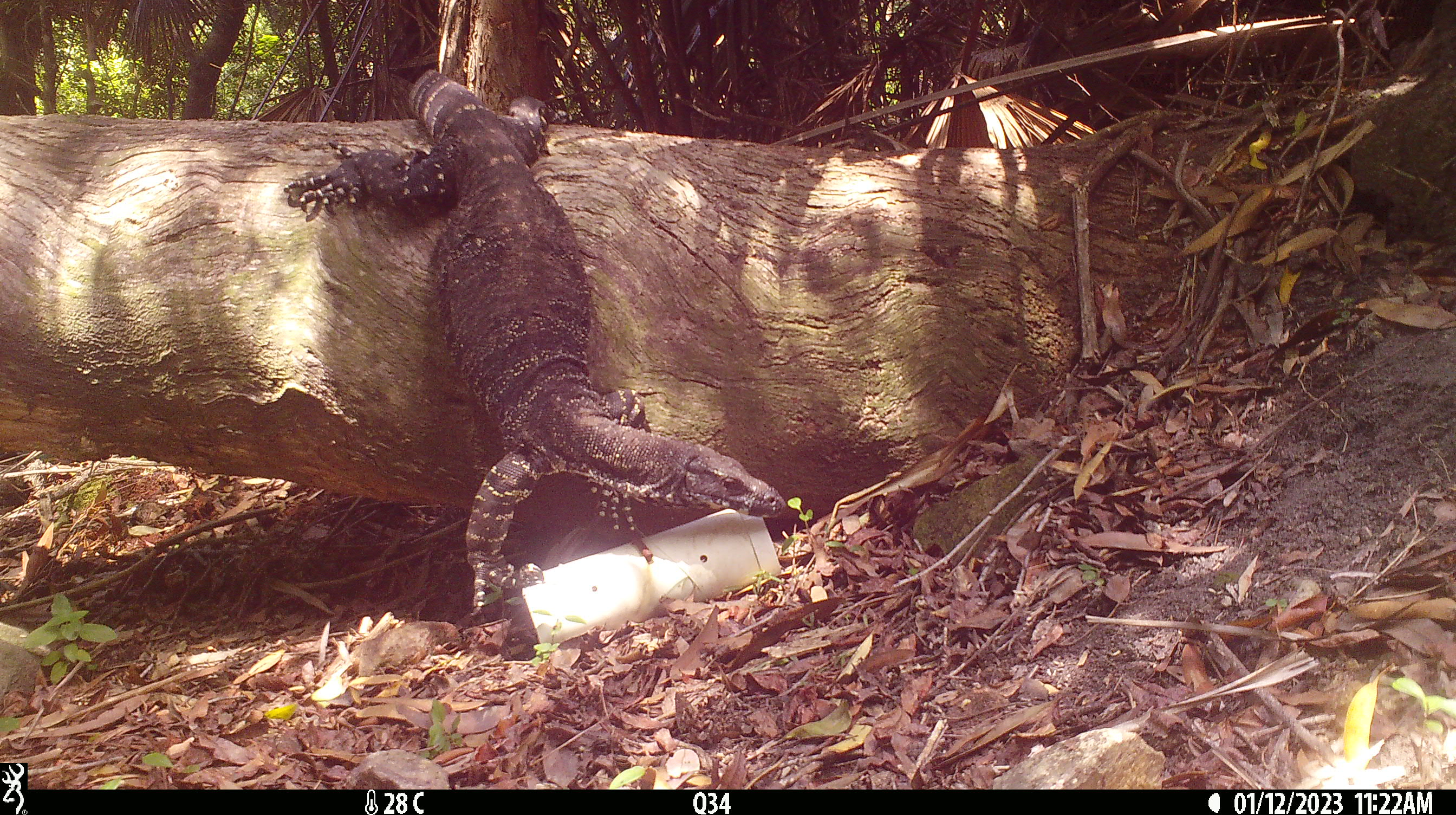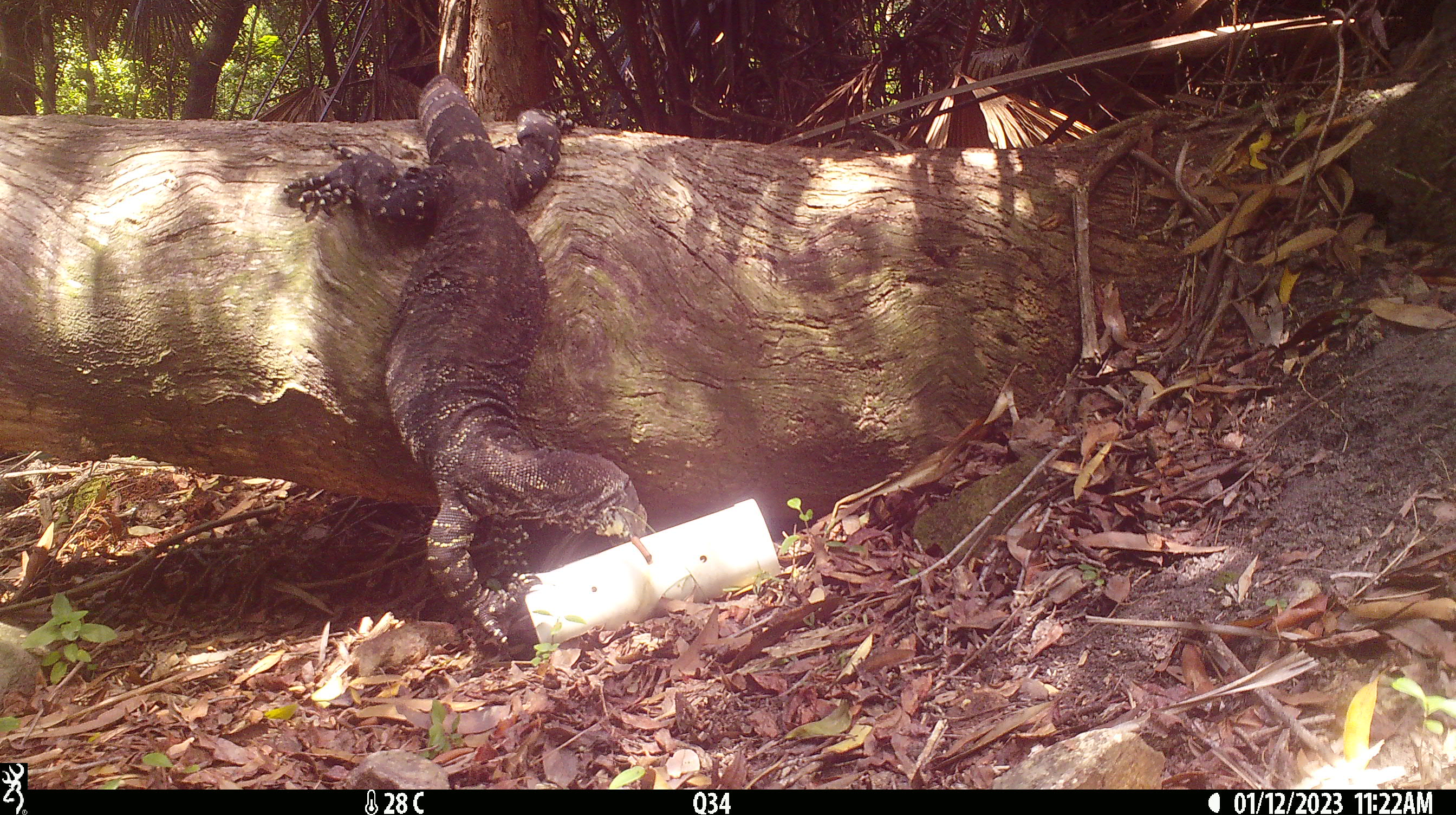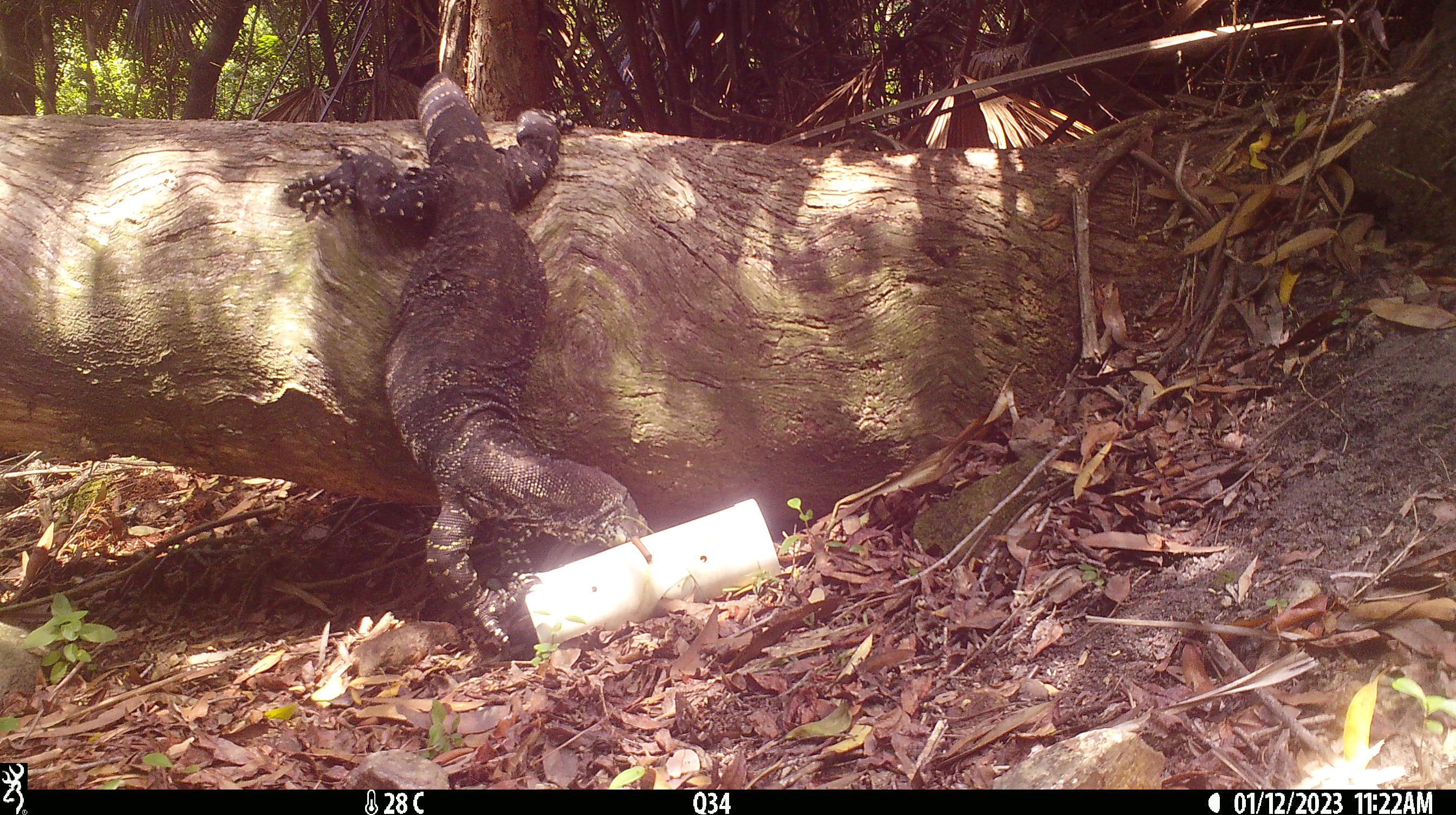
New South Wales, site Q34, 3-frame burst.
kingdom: Animalia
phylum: Chordata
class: Reptilia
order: Squamata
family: Varanidae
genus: Varanus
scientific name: Varanus varius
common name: lace monitor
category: goanna